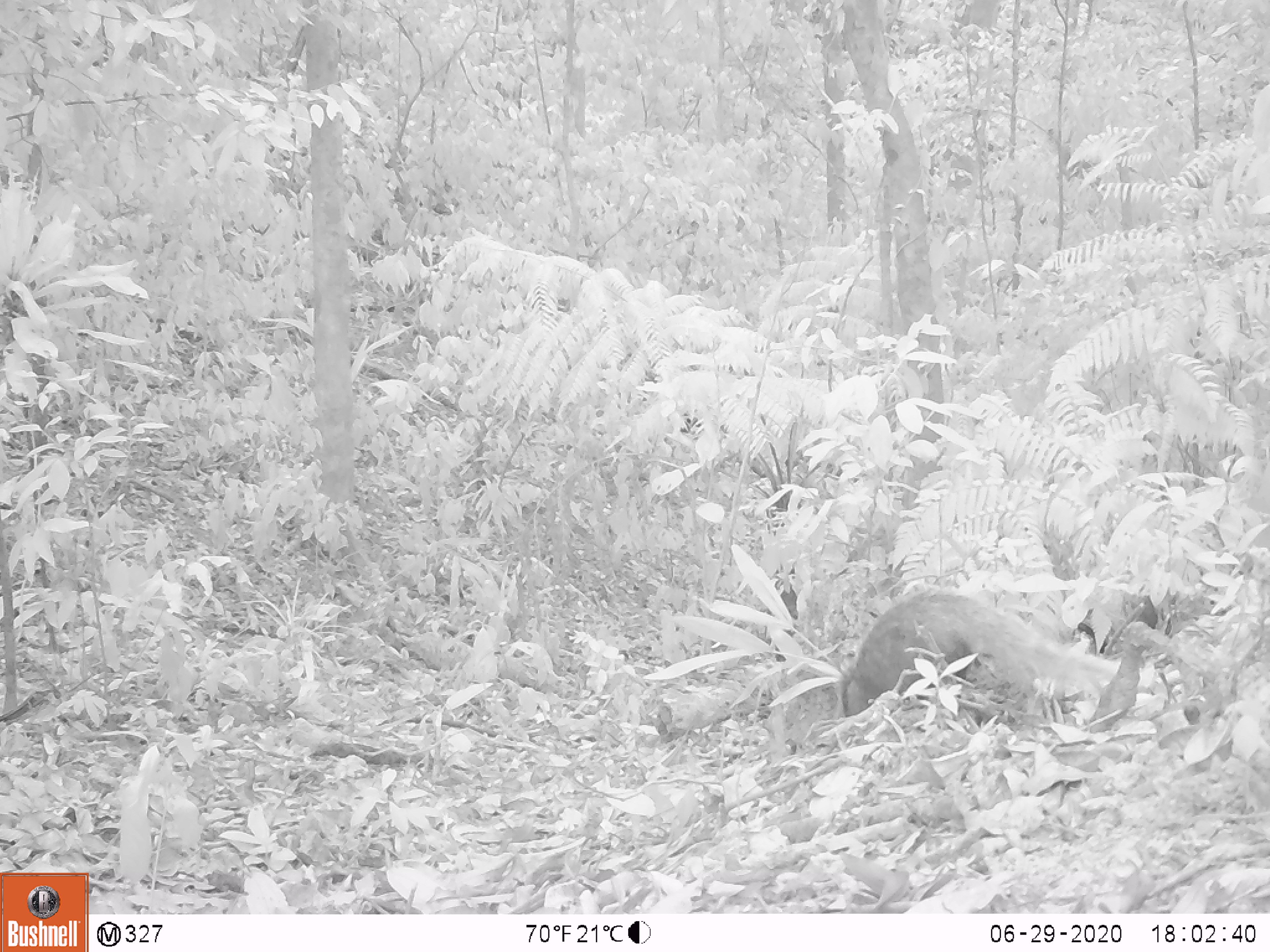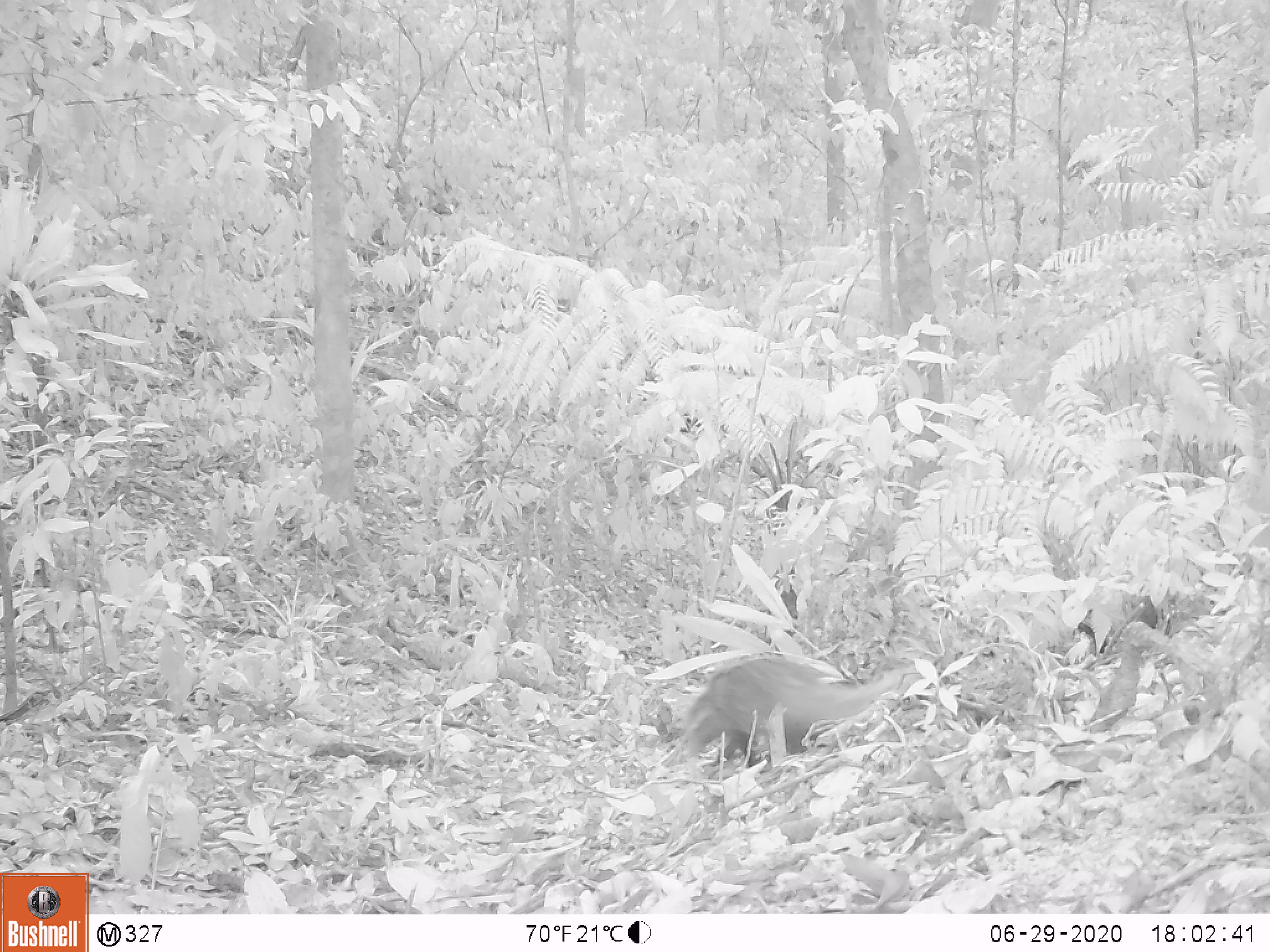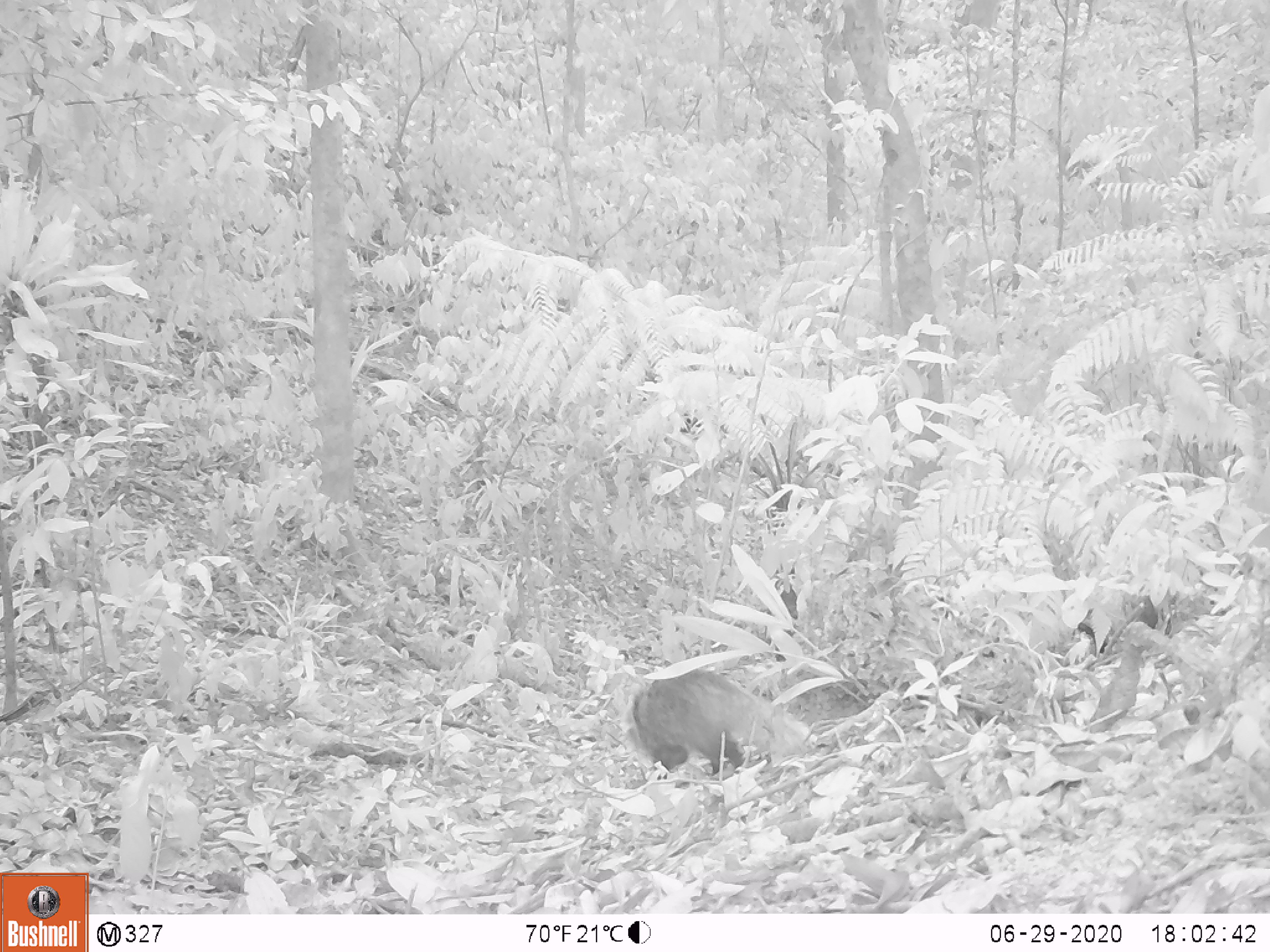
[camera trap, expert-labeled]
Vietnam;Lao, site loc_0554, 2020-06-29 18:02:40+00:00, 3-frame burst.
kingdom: Animalia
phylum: Chordata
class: Mammalia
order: Carnivora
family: Herpestidae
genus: Urva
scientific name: Urva urva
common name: crab-eating mongoose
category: crab eating mongoose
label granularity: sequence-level